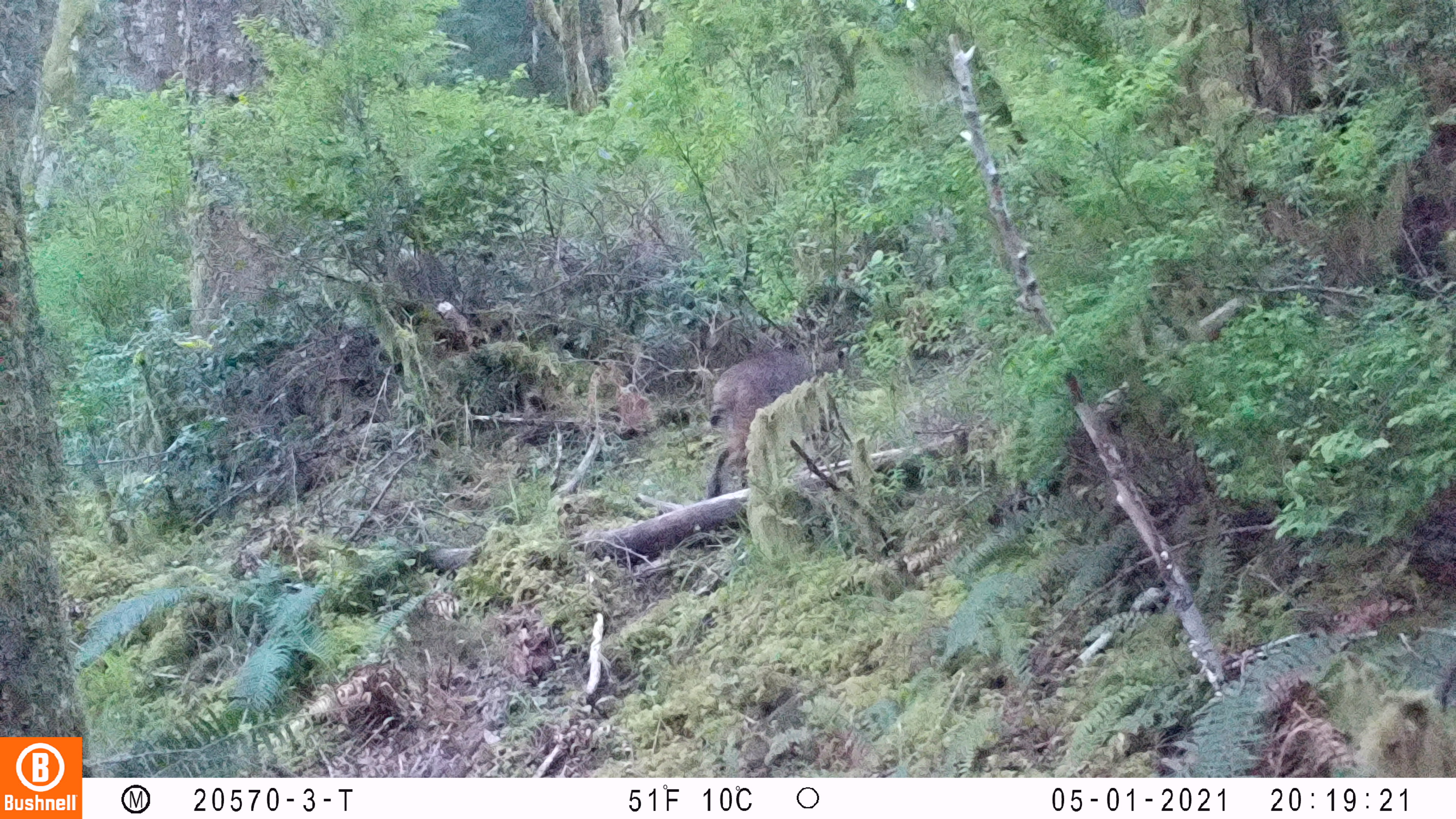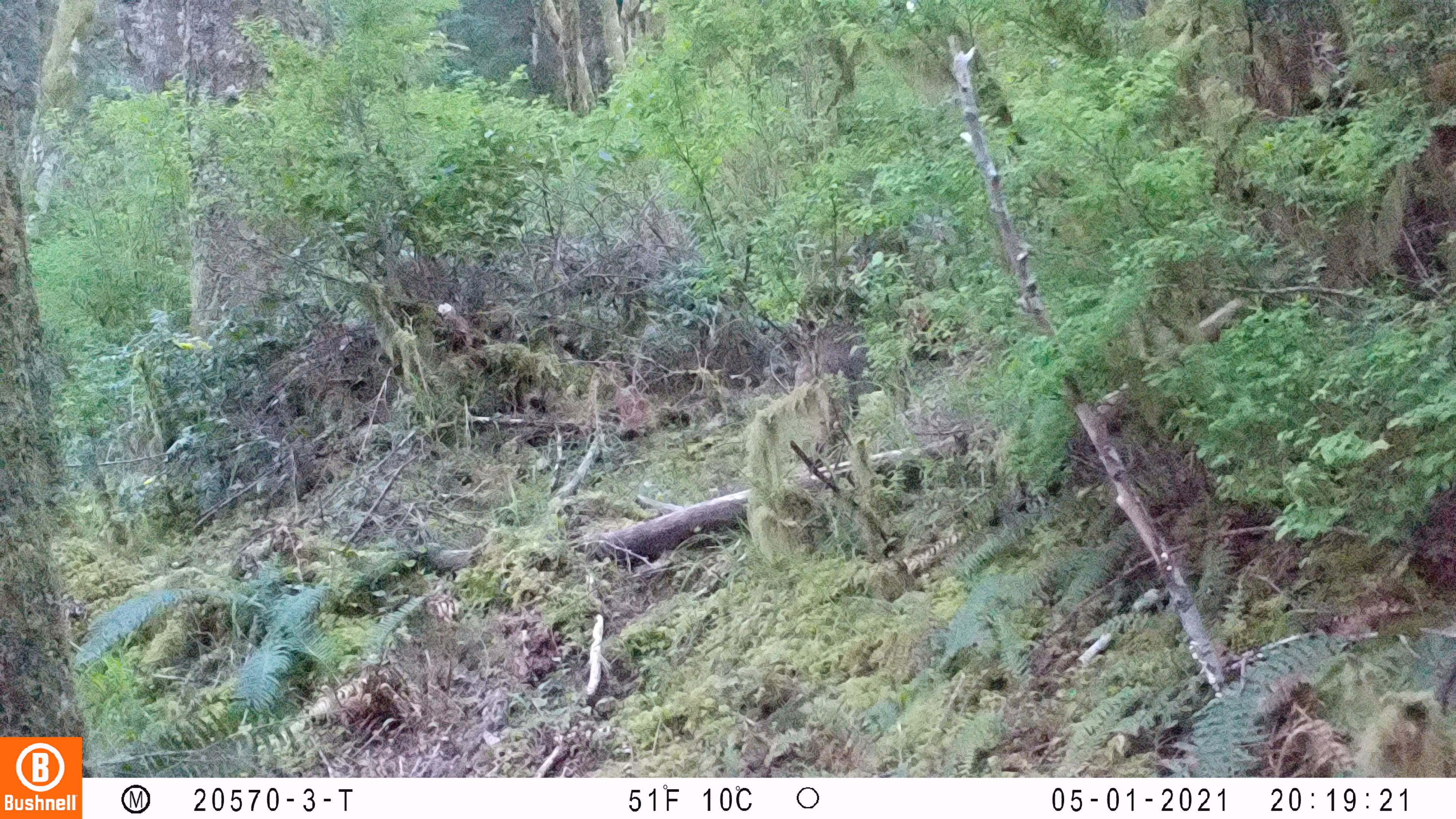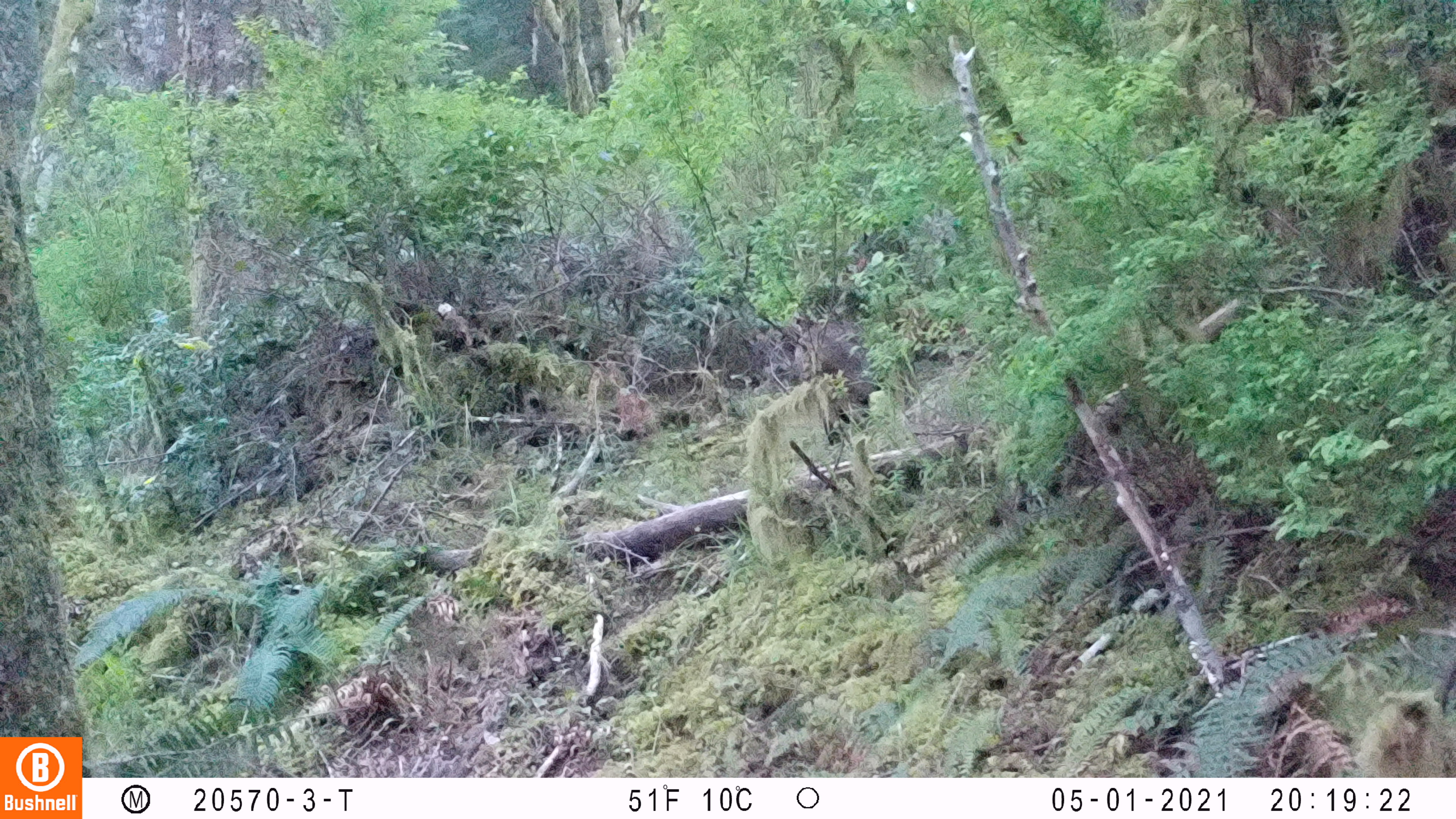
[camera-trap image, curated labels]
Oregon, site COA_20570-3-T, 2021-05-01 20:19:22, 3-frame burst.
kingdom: Animalia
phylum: Chordata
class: Mammalia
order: Carnivora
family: Felidae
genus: Lynx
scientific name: Lynx rufus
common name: bobcat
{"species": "bobcat (Lynx rufus)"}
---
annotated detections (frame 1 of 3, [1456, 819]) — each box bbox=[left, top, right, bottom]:
bobcat: bbox=[700, 284, 864, 495]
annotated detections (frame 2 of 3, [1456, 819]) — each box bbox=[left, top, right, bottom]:
bobcat: bbox=[789, 310, 867, 417]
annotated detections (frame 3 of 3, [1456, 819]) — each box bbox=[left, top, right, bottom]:
bobcat: bbox=[785, 306, 884, 403]